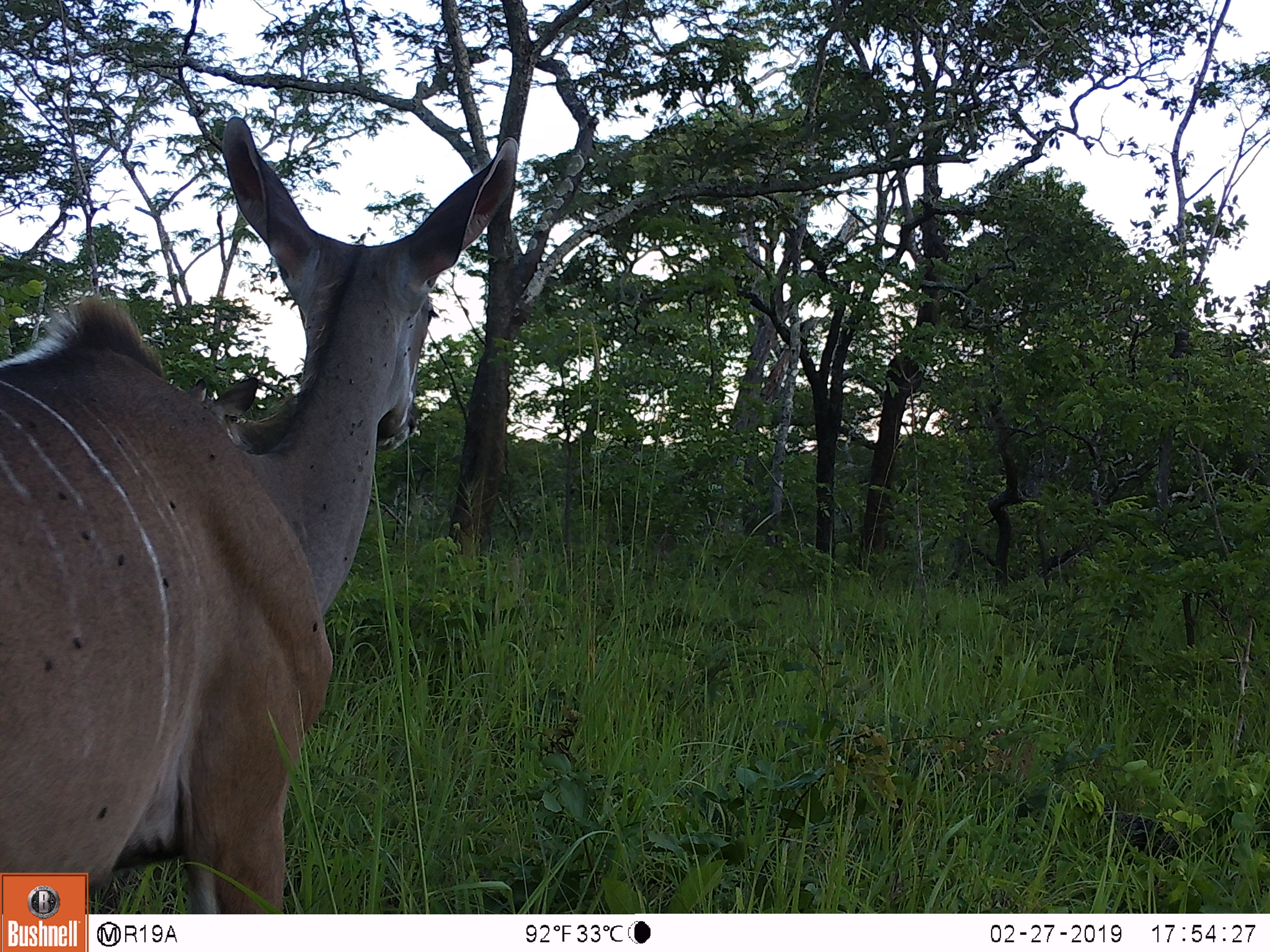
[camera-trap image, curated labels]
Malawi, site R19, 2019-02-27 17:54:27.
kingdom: Animalia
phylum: Chordata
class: Mammalia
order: Artiodactyla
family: Bovidae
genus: Tragelaphus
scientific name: Tragelaphus strepsiceros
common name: greater kudu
Greater kudu (Tragelaphus strepsiceros), count 1.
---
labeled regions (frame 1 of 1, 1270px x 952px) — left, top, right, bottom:
greater kudu: 2, 112, 534, 869